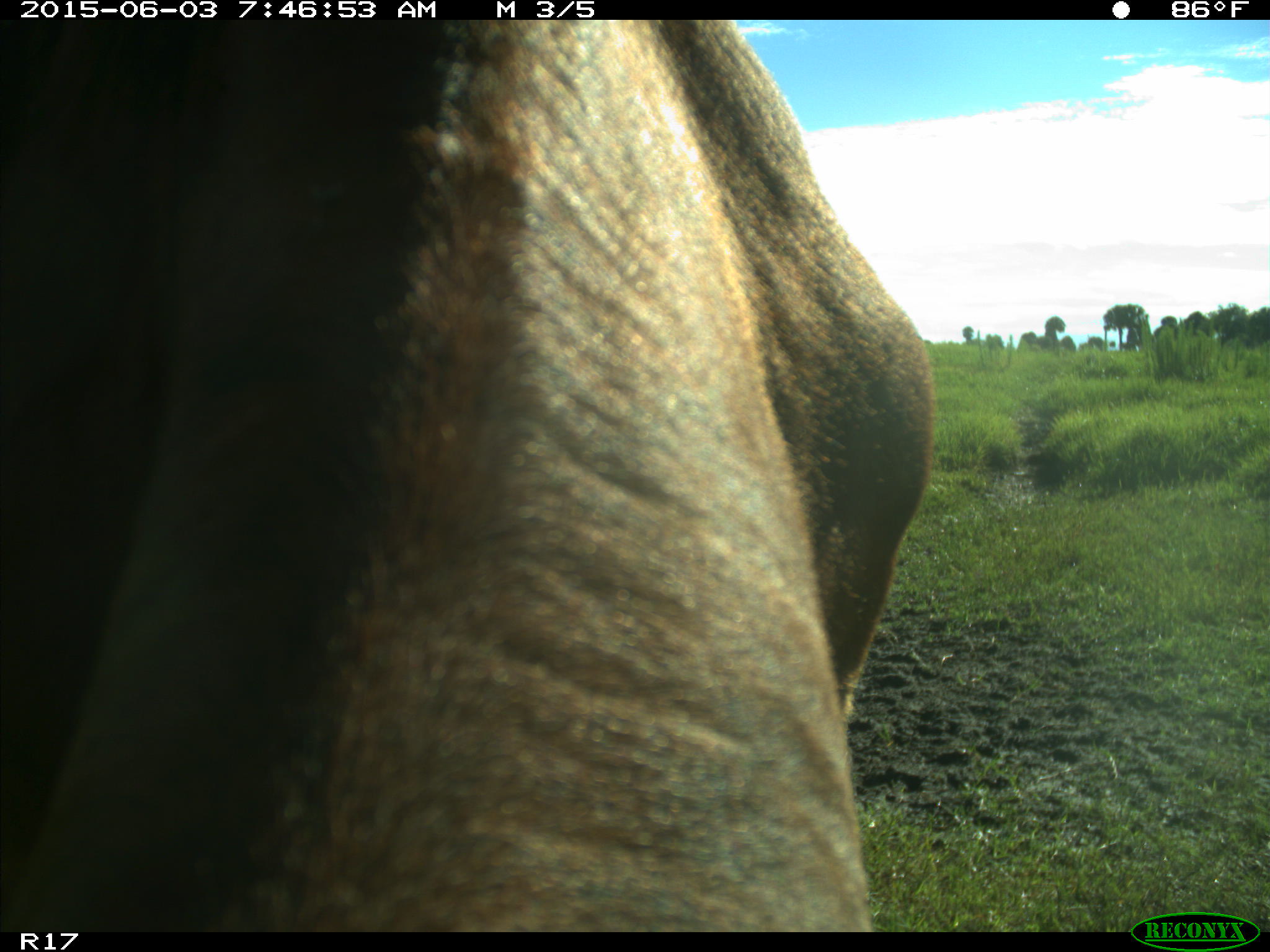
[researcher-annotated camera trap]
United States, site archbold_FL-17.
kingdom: Animalia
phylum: Chordata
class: Mammalia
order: Artiodactyla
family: Bovidae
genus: Bos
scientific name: Bos taurus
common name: domestic cow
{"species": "Bos taurus (domestic cow)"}